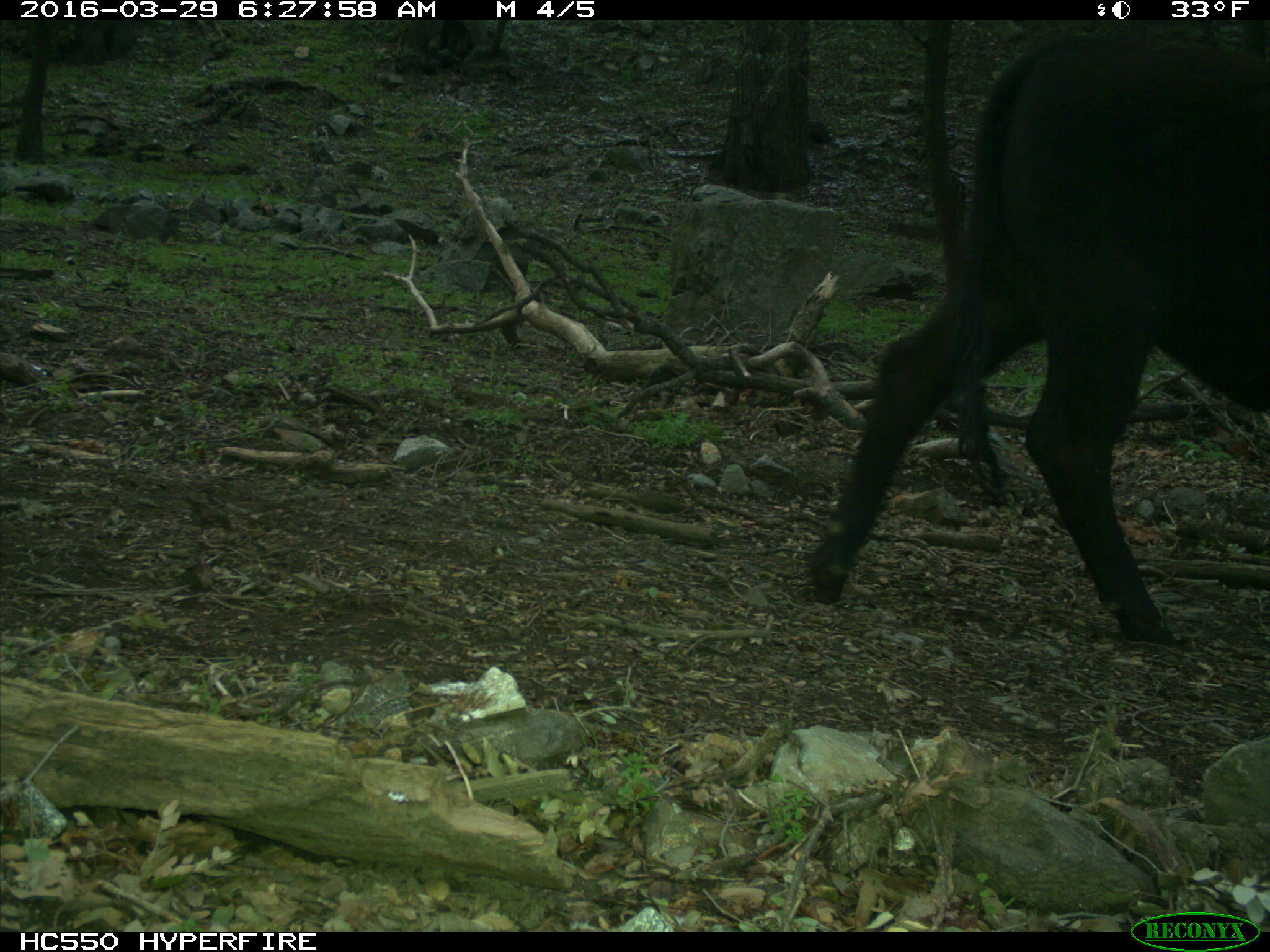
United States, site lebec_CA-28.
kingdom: Animalia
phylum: Chordata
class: Mammalia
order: Artiodactyla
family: Bovidae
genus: Bos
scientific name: Bos taurus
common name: domestic cow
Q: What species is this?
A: Bos taurus (domestic cow).